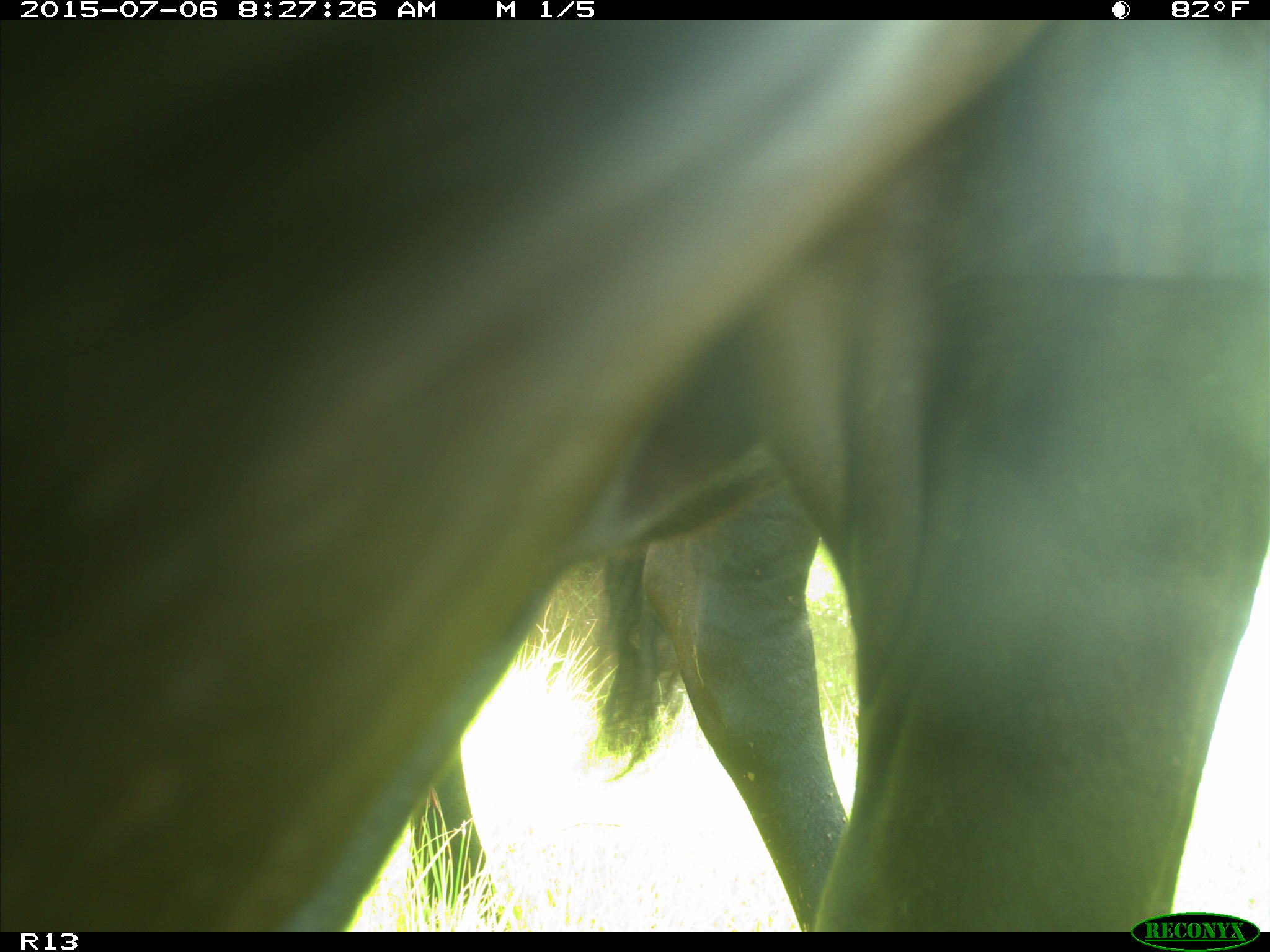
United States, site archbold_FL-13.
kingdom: Animalia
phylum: Chordata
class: Mammalia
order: Artiodactyla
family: Bovidae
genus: Bos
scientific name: Bos taurus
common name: domestic cow